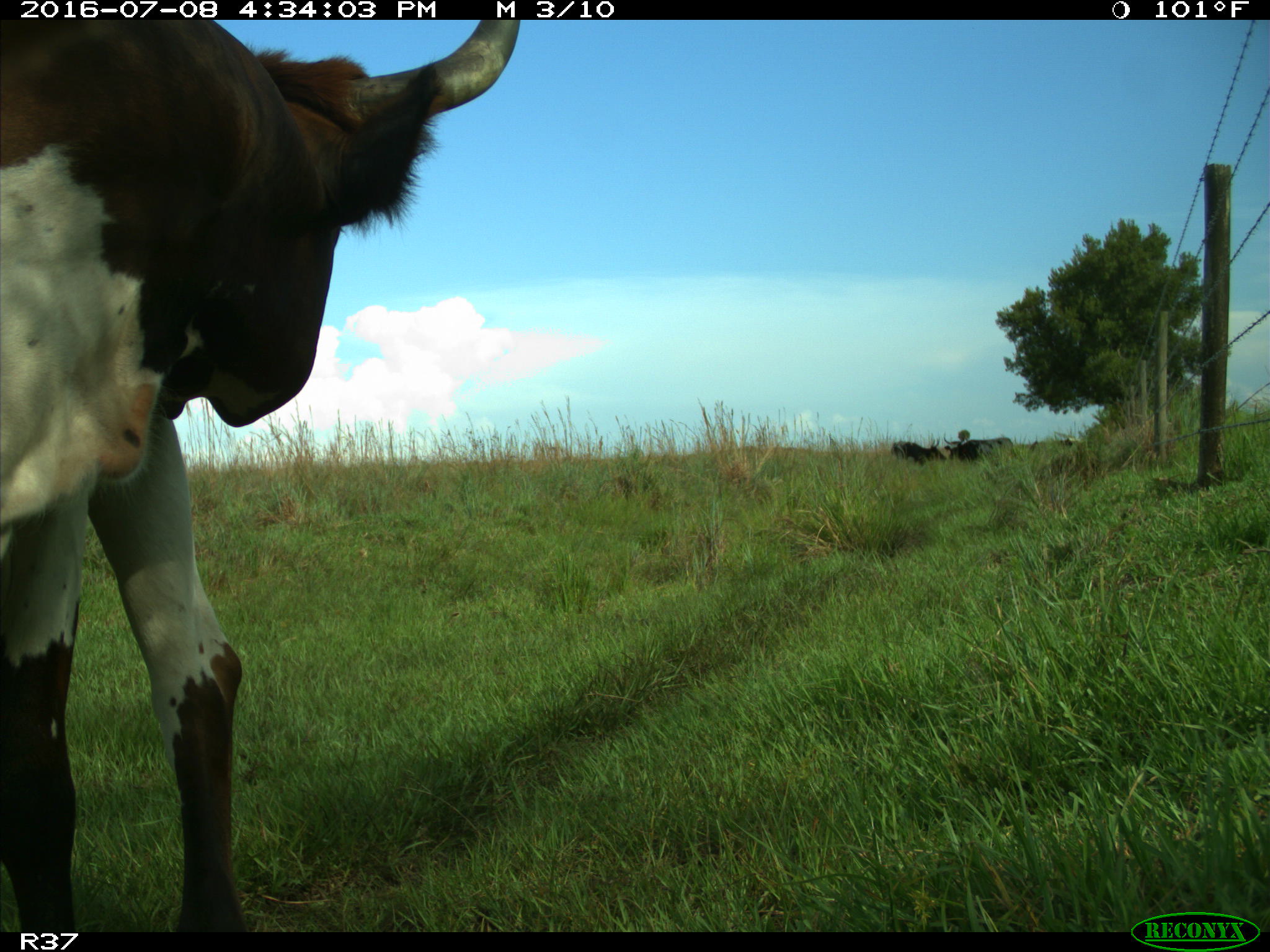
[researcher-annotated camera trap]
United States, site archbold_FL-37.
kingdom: Animalia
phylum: Chordata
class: Mammalia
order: Artiodactyla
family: Bovidae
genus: Bos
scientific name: Bos taurus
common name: domestic cow